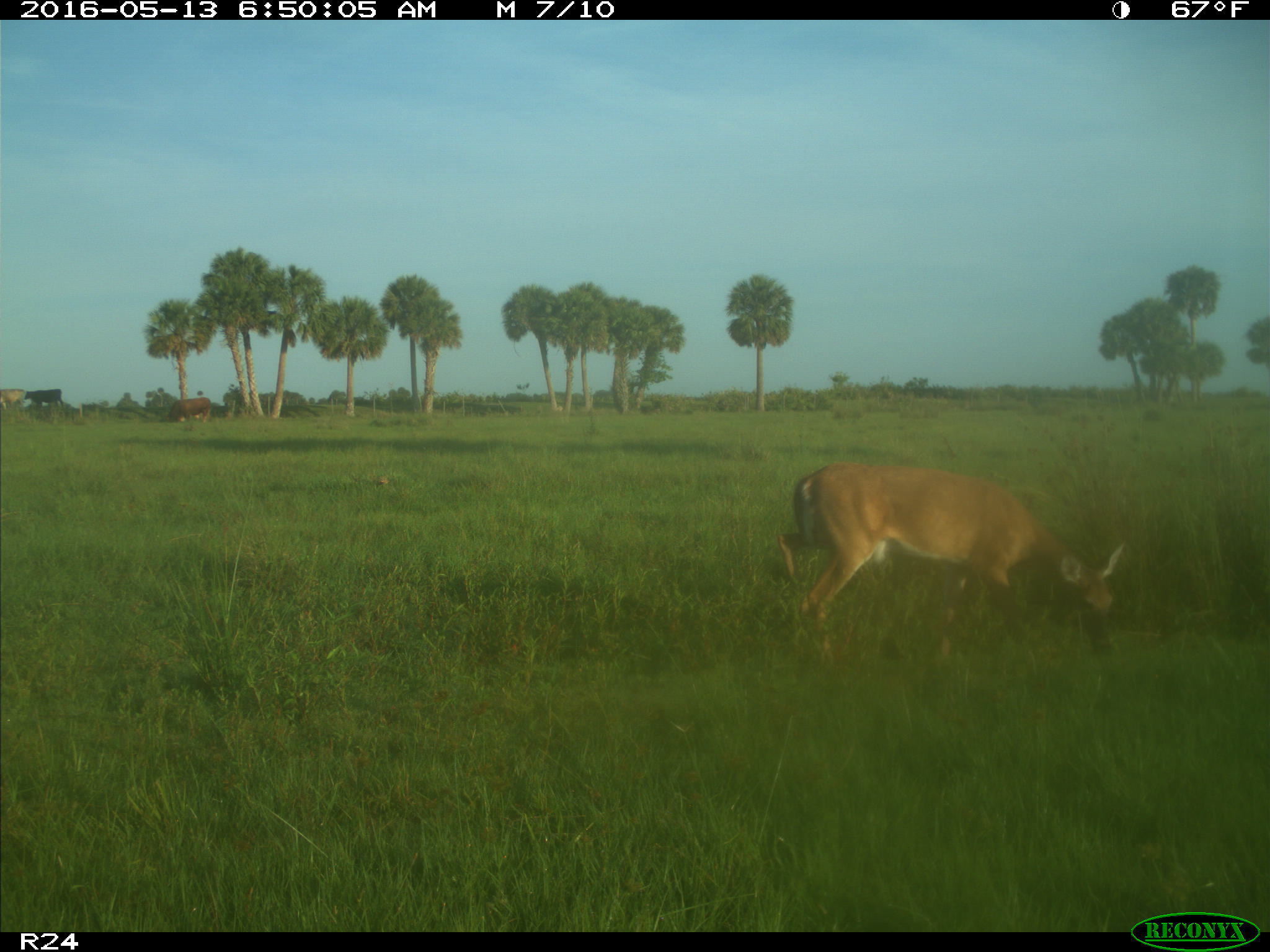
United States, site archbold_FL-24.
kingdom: Animalia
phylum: Chordata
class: Mammalia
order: Artiodactyla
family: Cervidae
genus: Odocoileus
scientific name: Odocoileus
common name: deer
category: unidentified deer